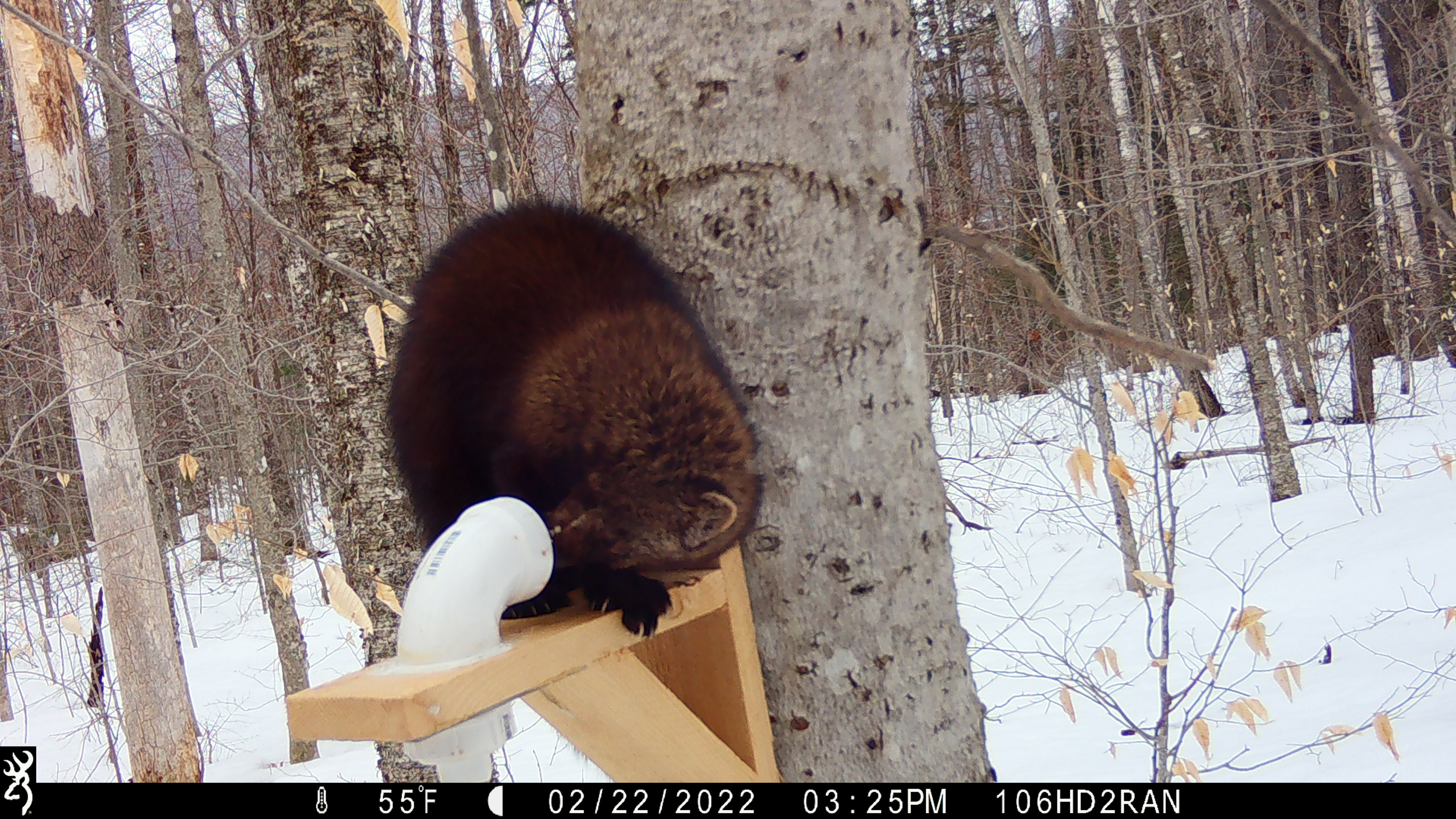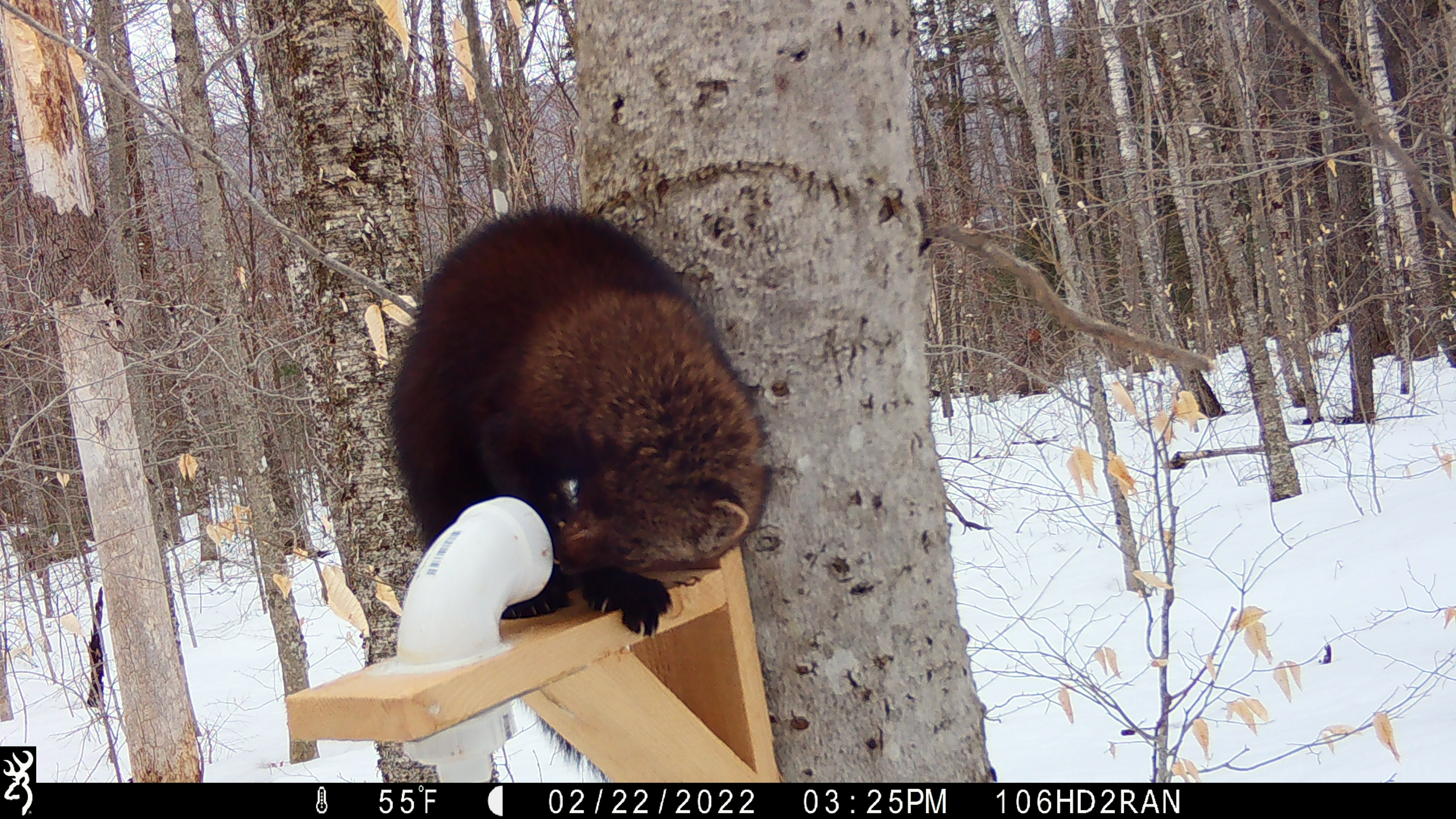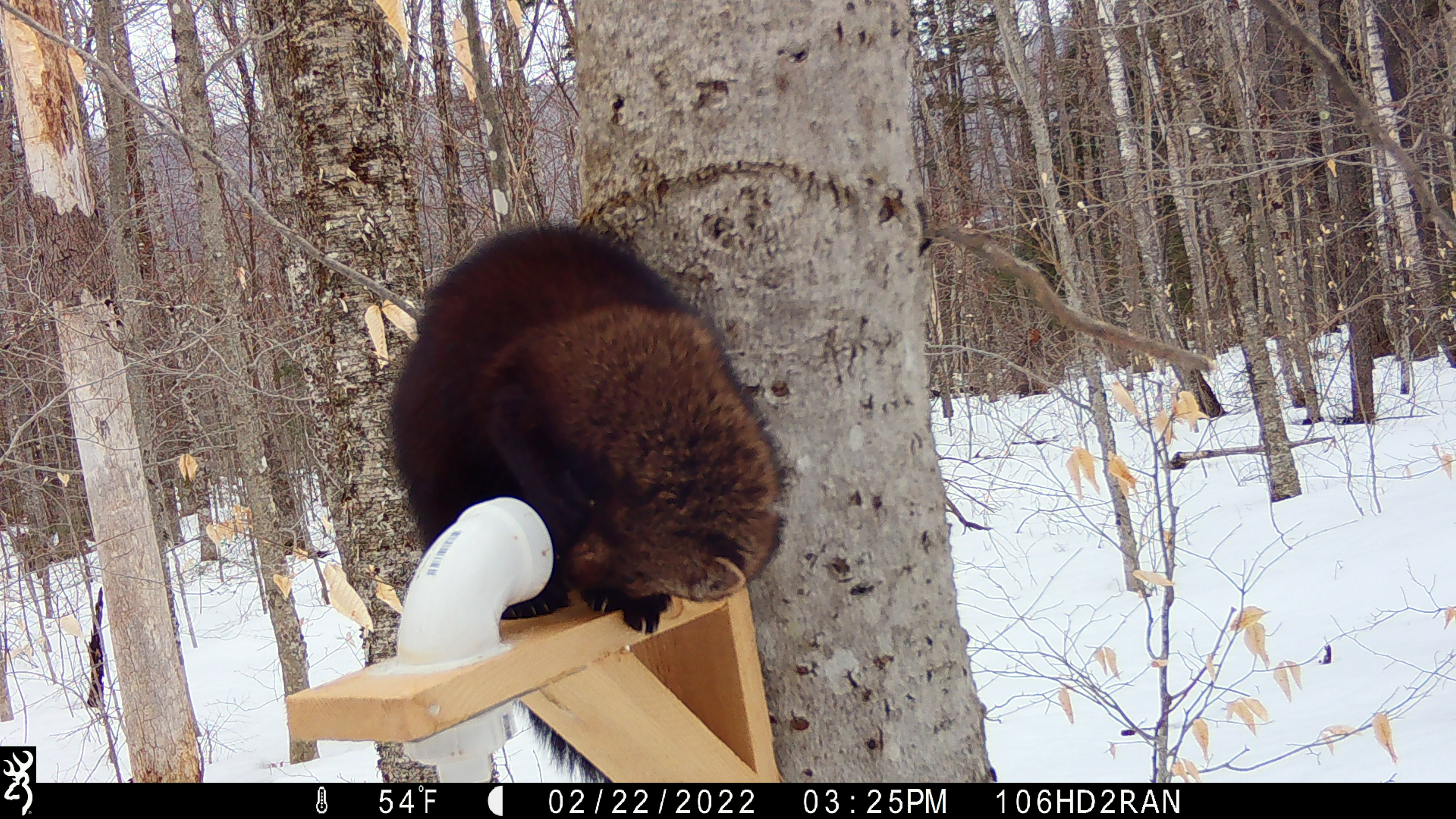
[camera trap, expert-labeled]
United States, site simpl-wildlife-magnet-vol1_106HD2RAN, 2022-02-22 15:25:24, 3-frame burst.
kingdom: Animalia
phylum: Chordata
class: Mammalia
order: Carnivora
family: Mustelidae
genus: Pekania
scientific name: Pekania pennanti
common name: fisher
Fisher (Pekania pennanti).